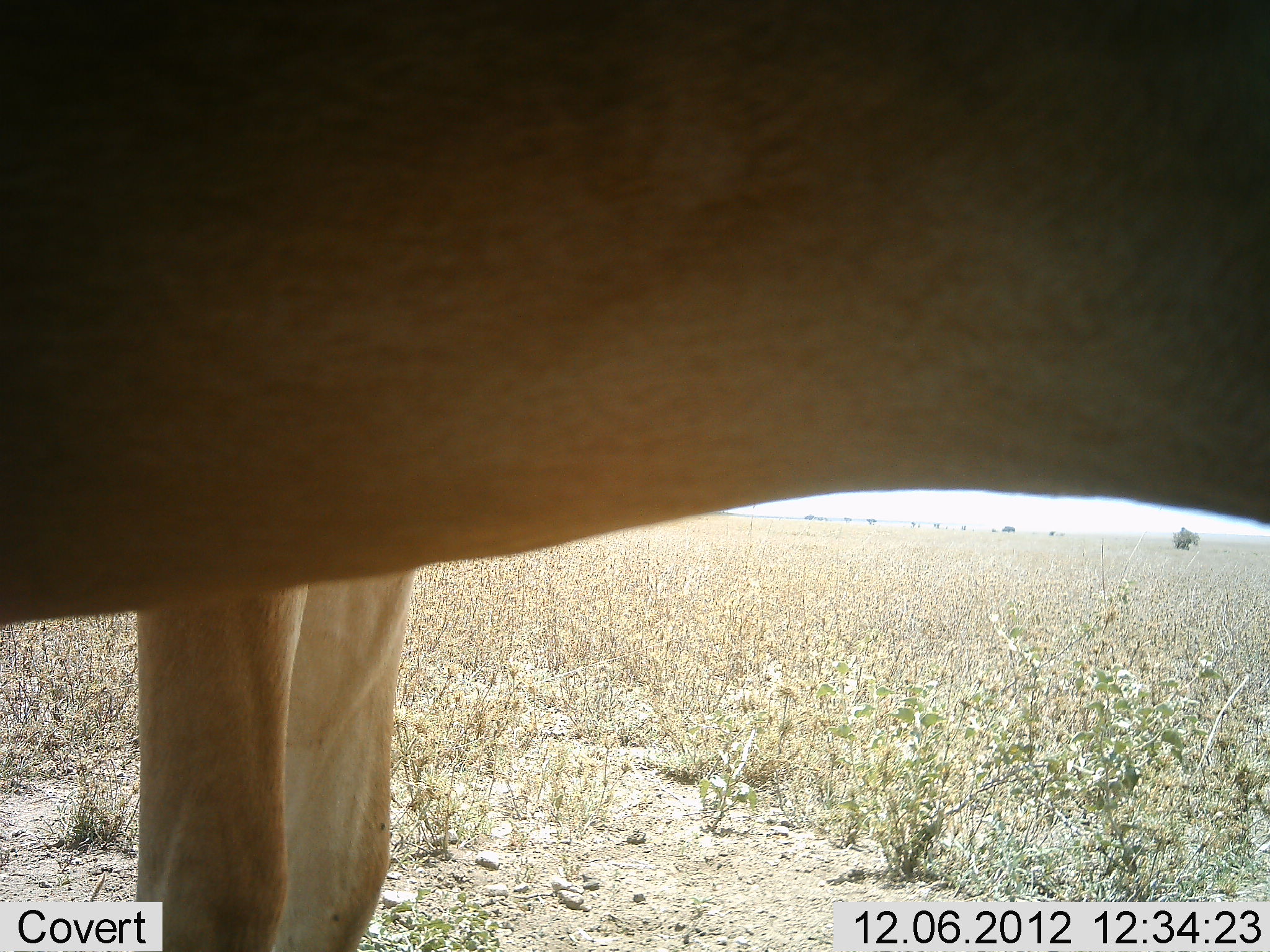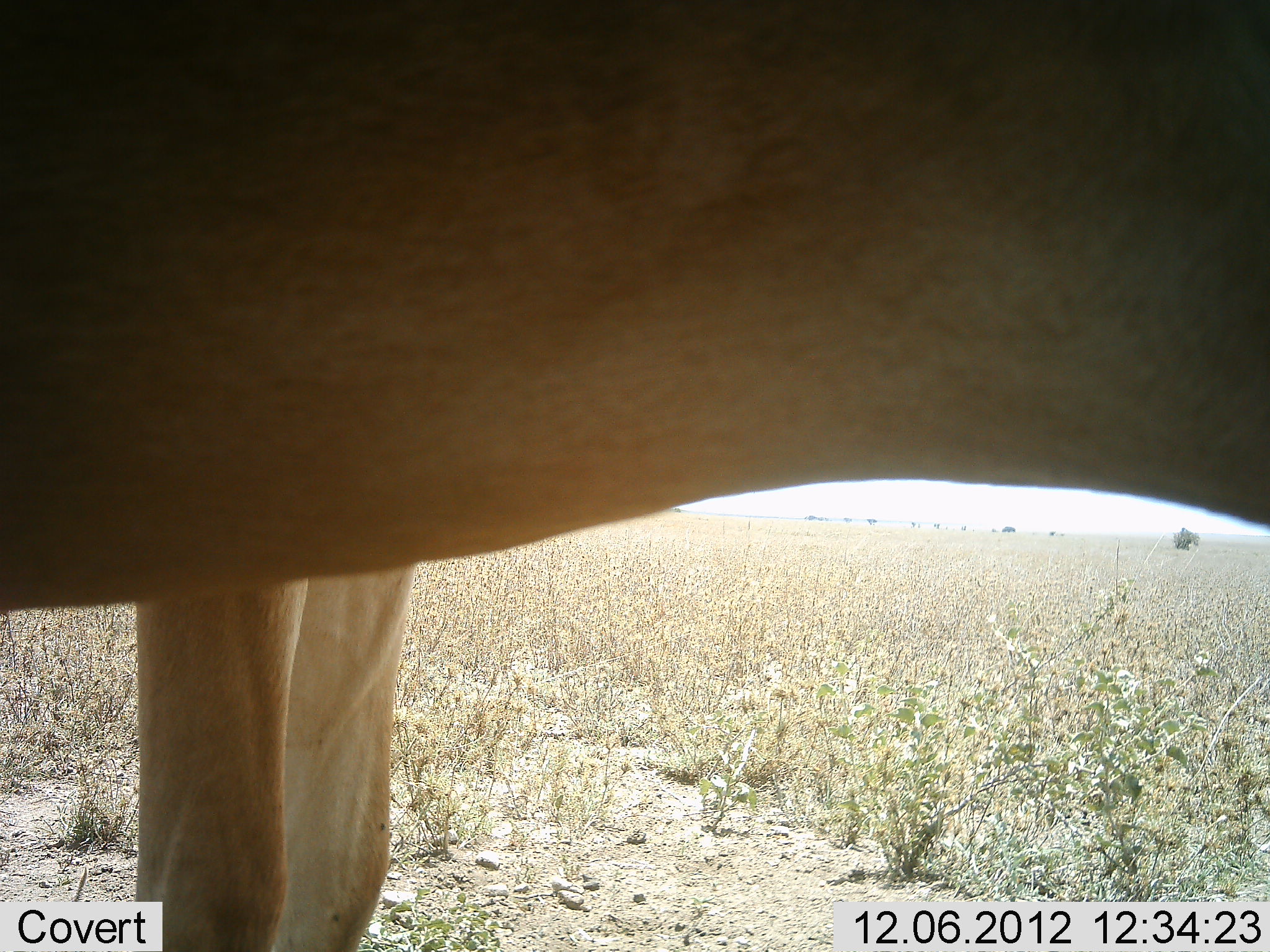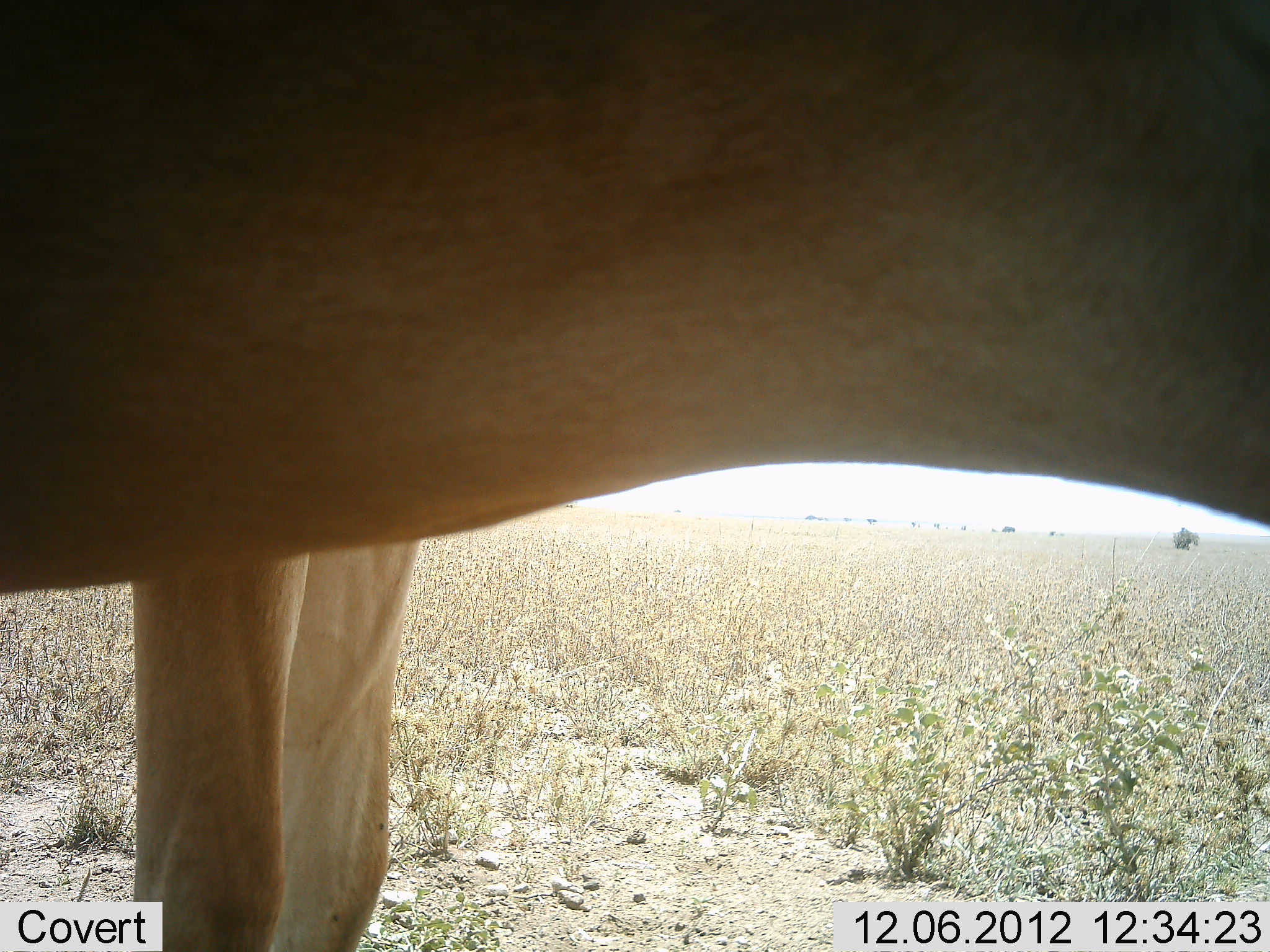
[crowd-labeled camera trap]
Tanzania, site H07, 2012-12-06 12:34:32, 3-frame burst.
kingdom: Animalia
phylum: Chordata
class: Mammalia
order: Artiodactyla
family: Bovidae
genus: Alcelaphus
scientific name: Alcelaphus buselaphus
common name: hartebeest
Hartebeest (Alcelaphus buselaphus), count 2. Behavior (volunteer vote fractions): standing 100%, resting 0%, moving 0%, interacting 0%. Young present (vote fraction): 0%. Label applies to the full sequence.